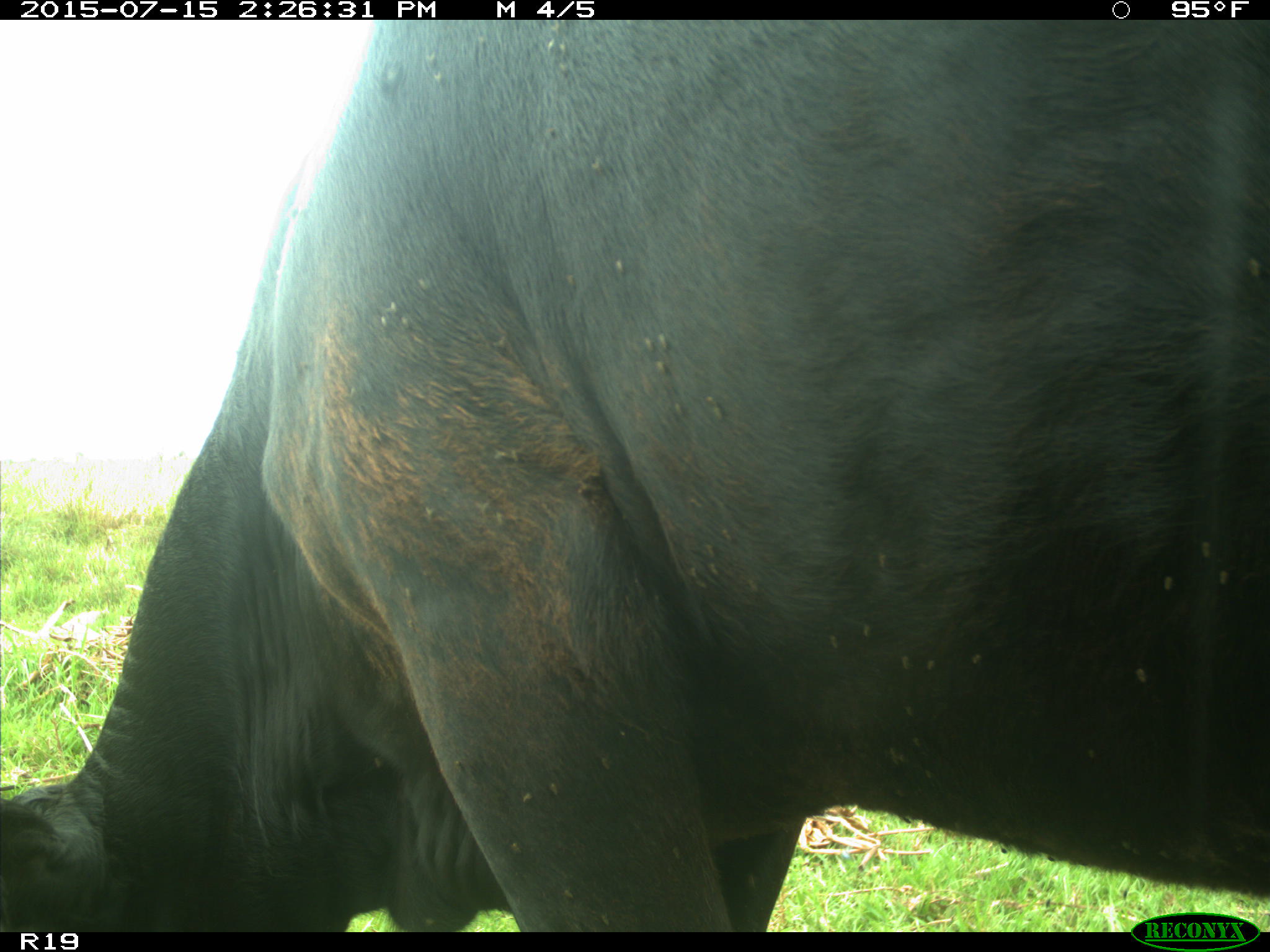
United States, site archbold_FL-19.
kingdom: Animalia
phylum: Chordata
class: Mammalia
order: Artiodactyla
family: Bovidae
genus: Bos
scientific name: Bos taurus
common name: domestic cow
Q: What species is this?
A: Bos taurus (domestic cow).